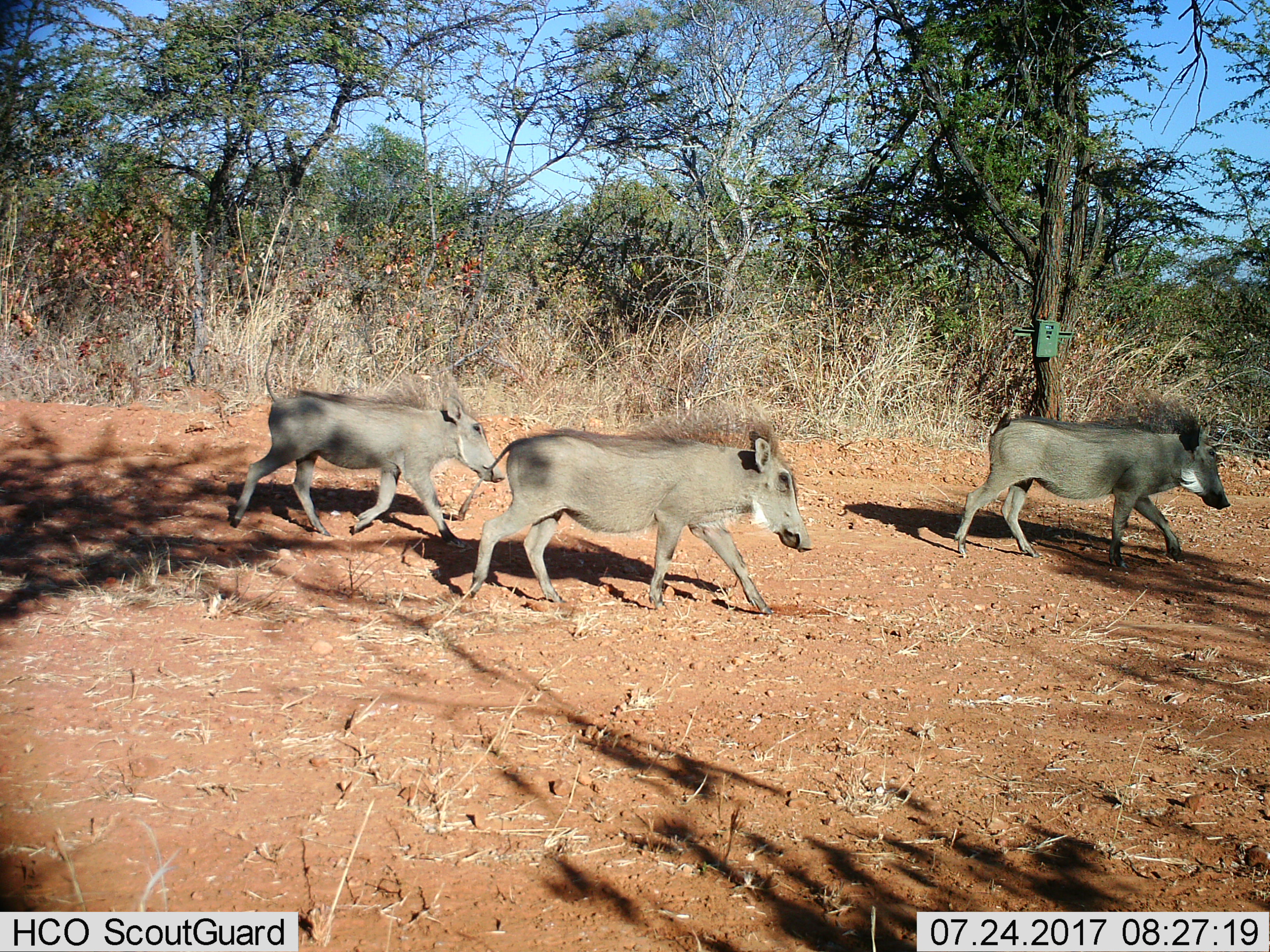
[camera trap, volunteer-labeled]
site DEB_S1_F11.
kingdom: Animalia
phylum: Chordata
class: Mammalia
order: Artiodactyla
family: Suidae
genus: Phacochoerus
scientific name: Phacochoerus africanus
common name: warthog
Warthog (Phacochoerus africanus), count 3. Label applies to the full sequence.